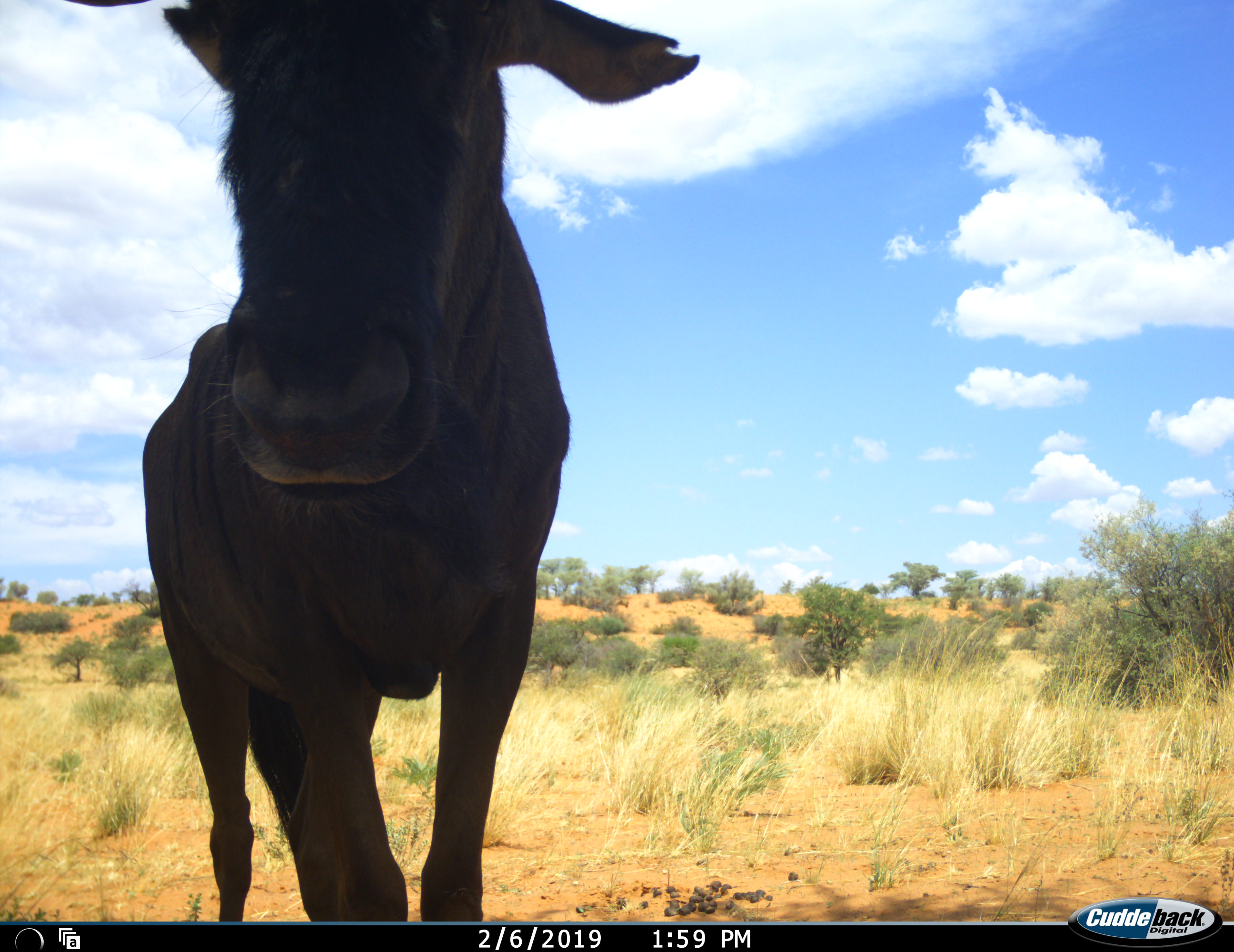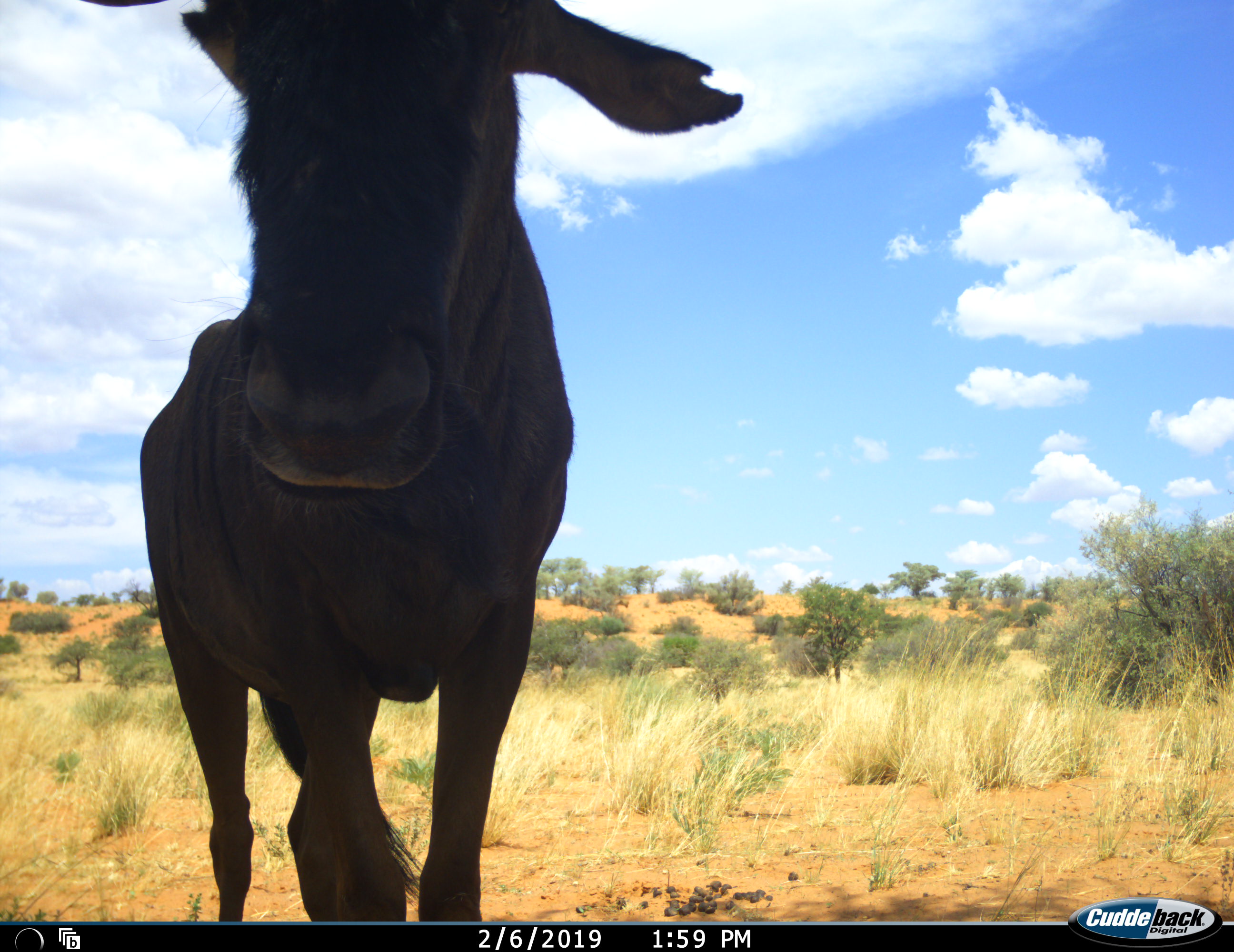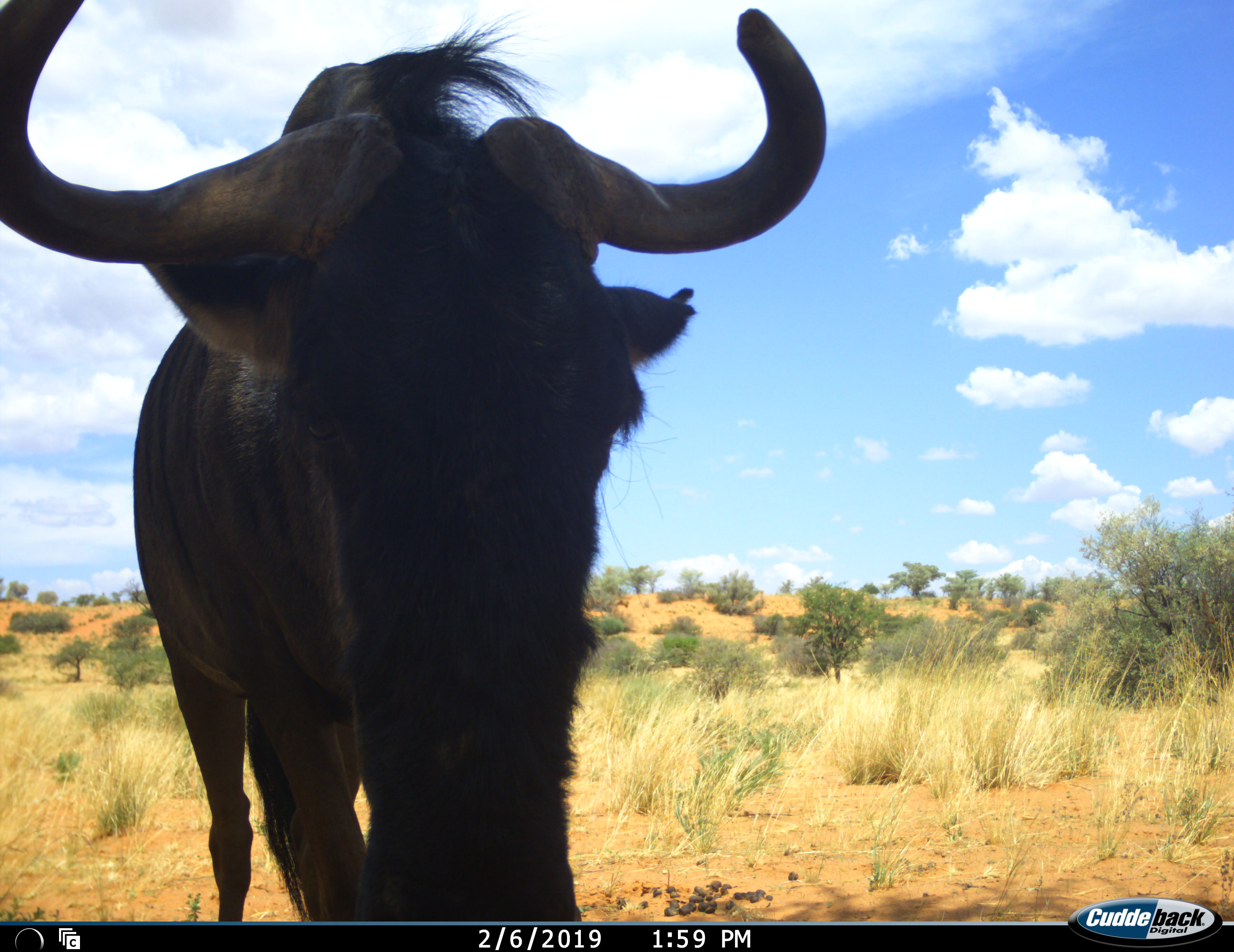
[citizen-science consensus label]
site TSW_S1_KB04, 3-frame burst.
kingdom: Animalia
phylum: Chordata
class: Mammalia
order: Artiodactyla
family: Bovidae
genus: Connochaetes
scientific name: Connochaetes taurinus taurinus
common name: blue wildebeest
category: wildebeestblue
Wildebeestblue (blue wildebeest) (Connochaetes taurinus taurinus), count 1. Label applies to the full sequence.